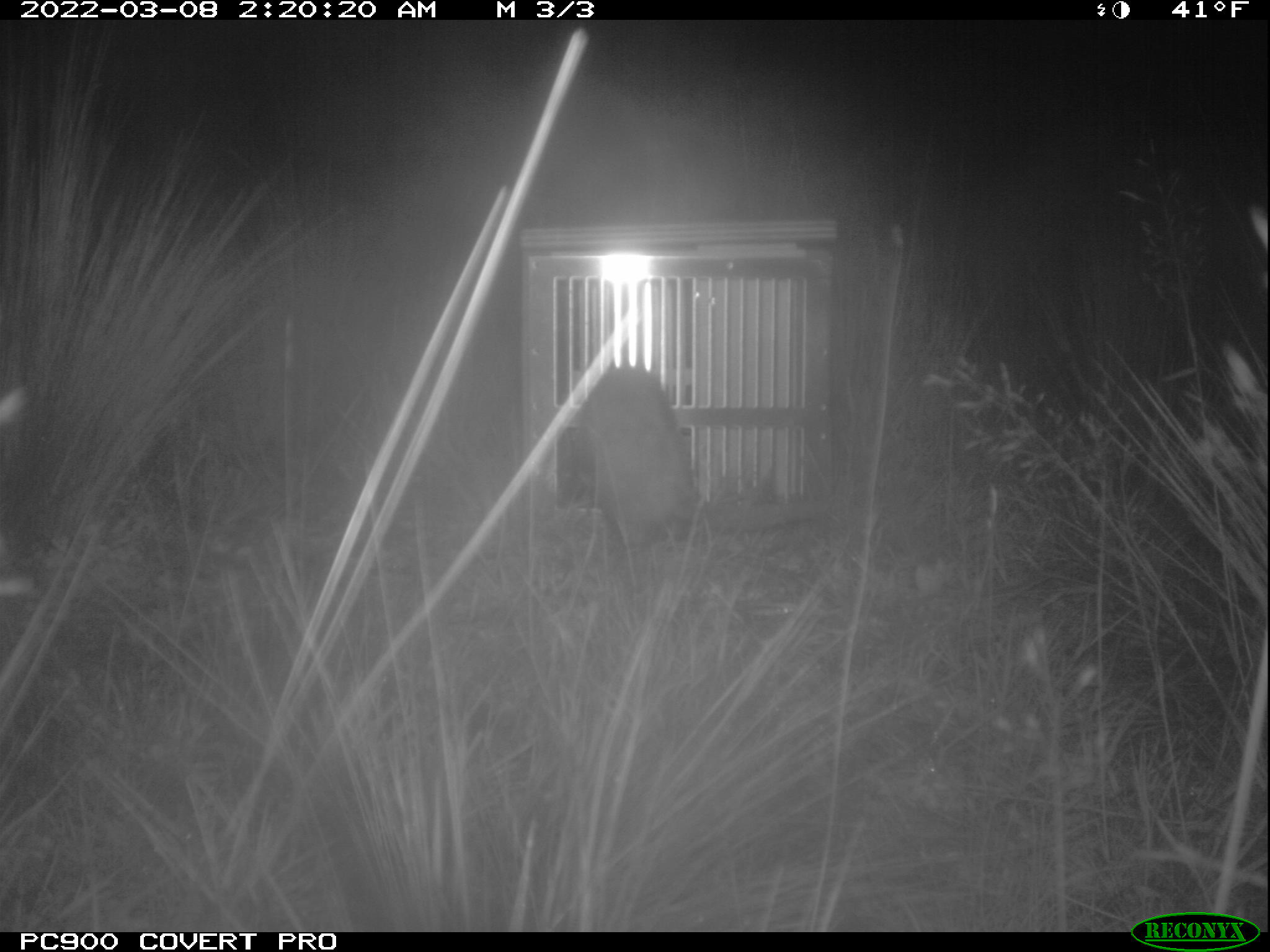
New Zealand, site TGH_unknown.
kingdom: Animalia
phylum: Chordata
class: Mammalia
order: Carnivora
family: Mustelidae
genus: Mustela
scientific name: Mustela furo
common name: ferret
Ferret (Mustela furo).